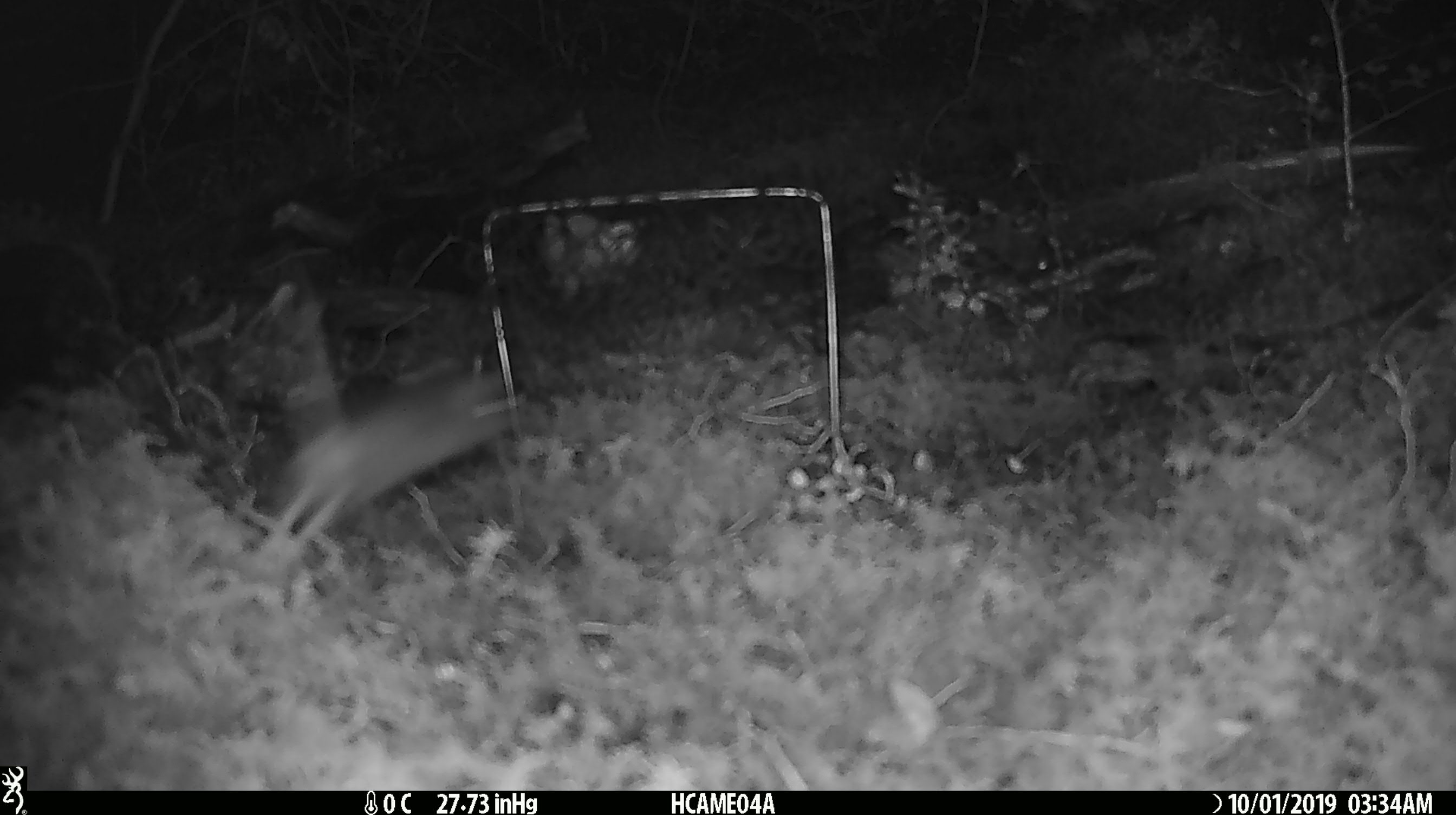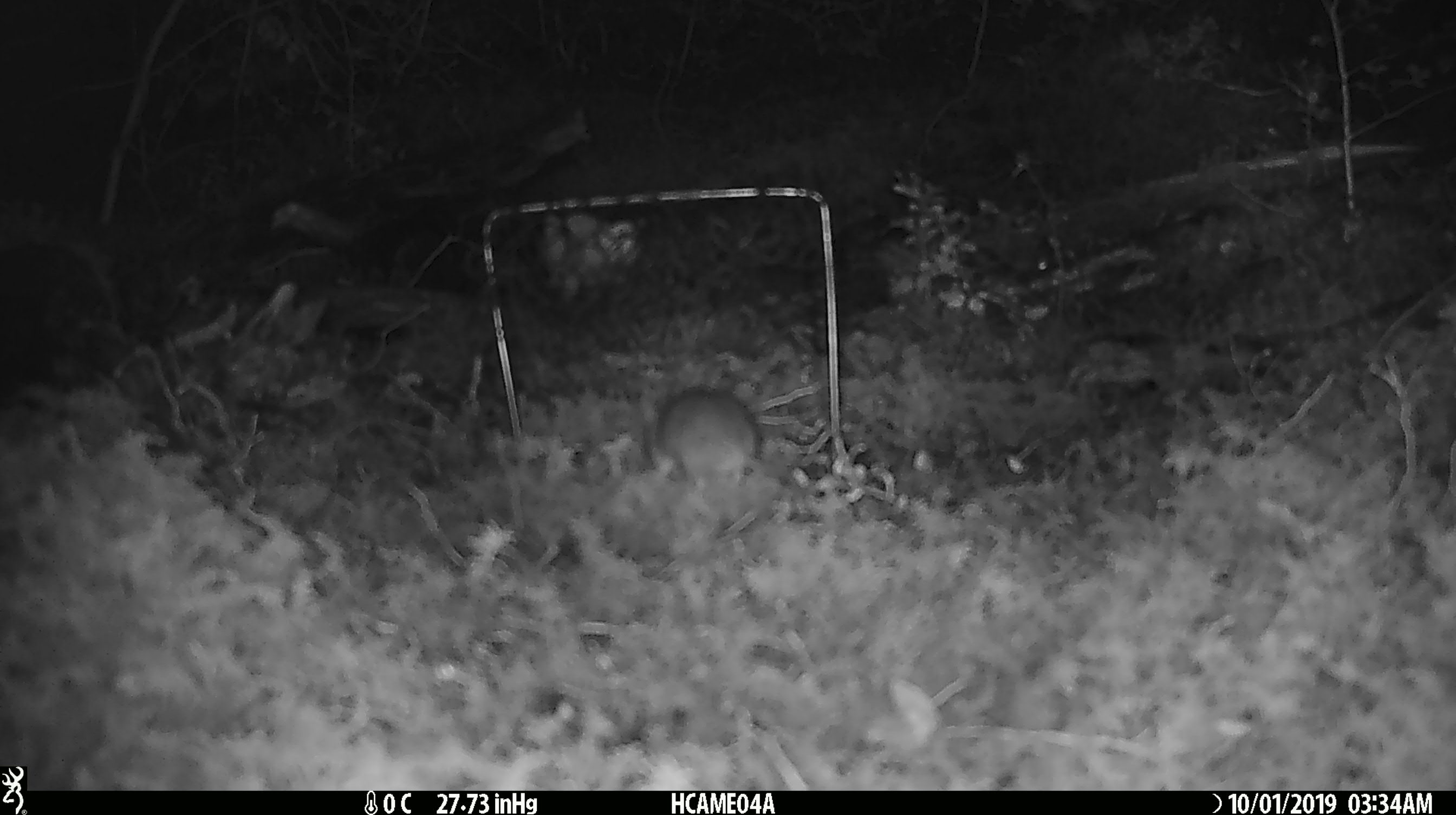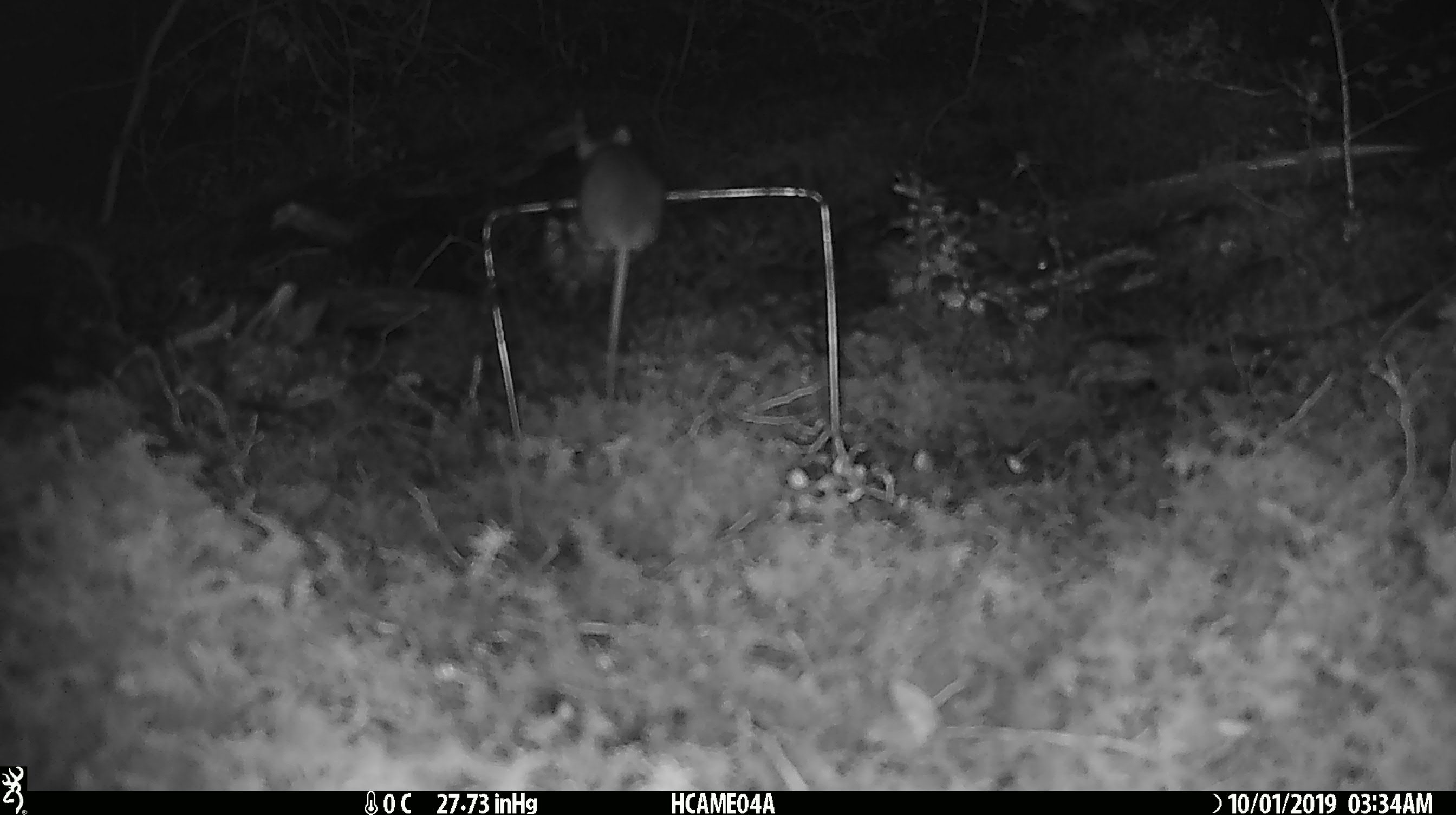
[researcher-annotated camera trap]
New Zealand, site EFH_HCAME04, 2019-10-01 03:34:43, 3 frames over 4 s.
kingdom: Animalia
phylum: Chordata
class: Mammalia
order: Rodentia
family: Muridae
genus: Mus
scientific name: Mus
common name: mouse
Mouse (Mus).